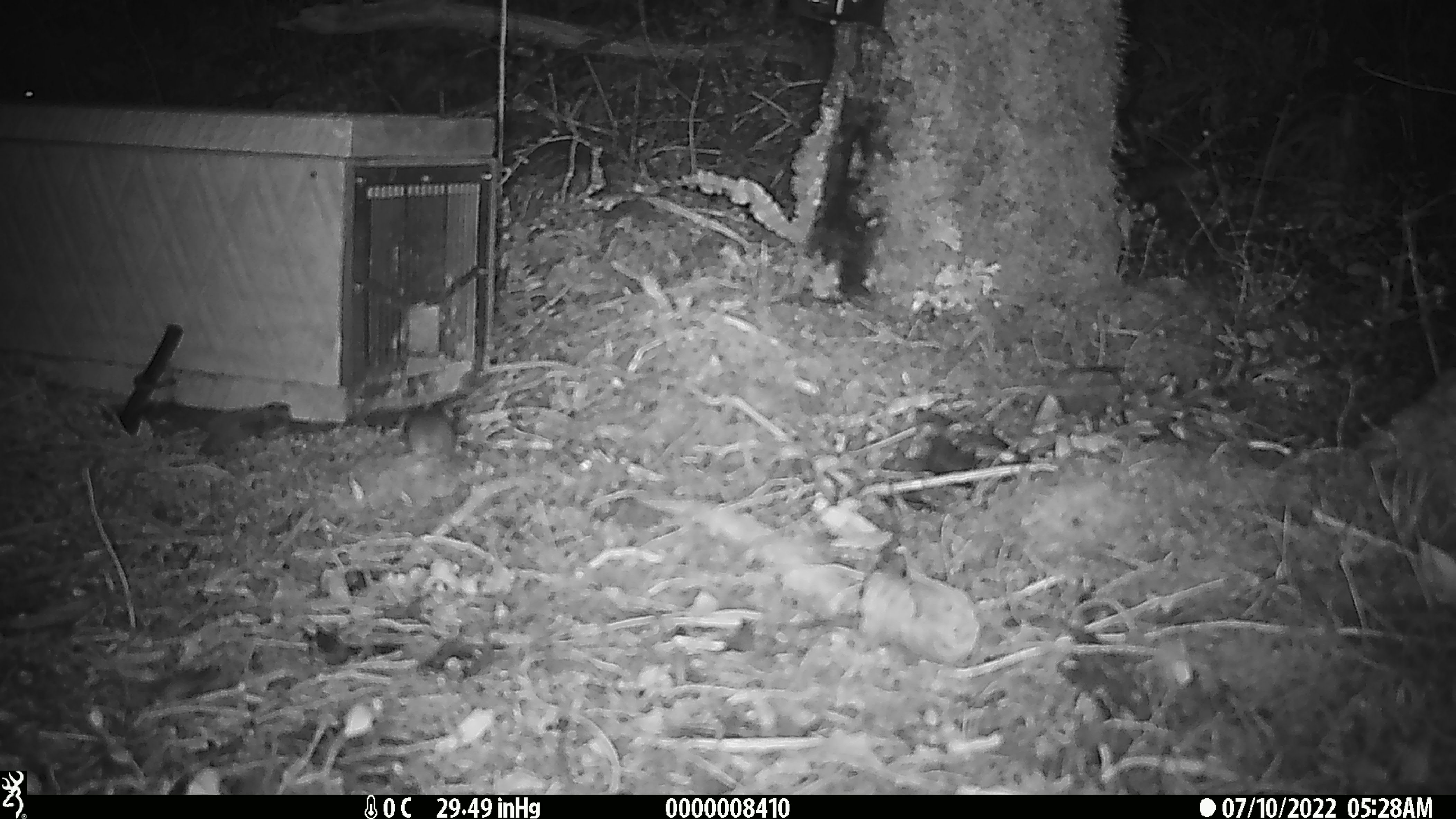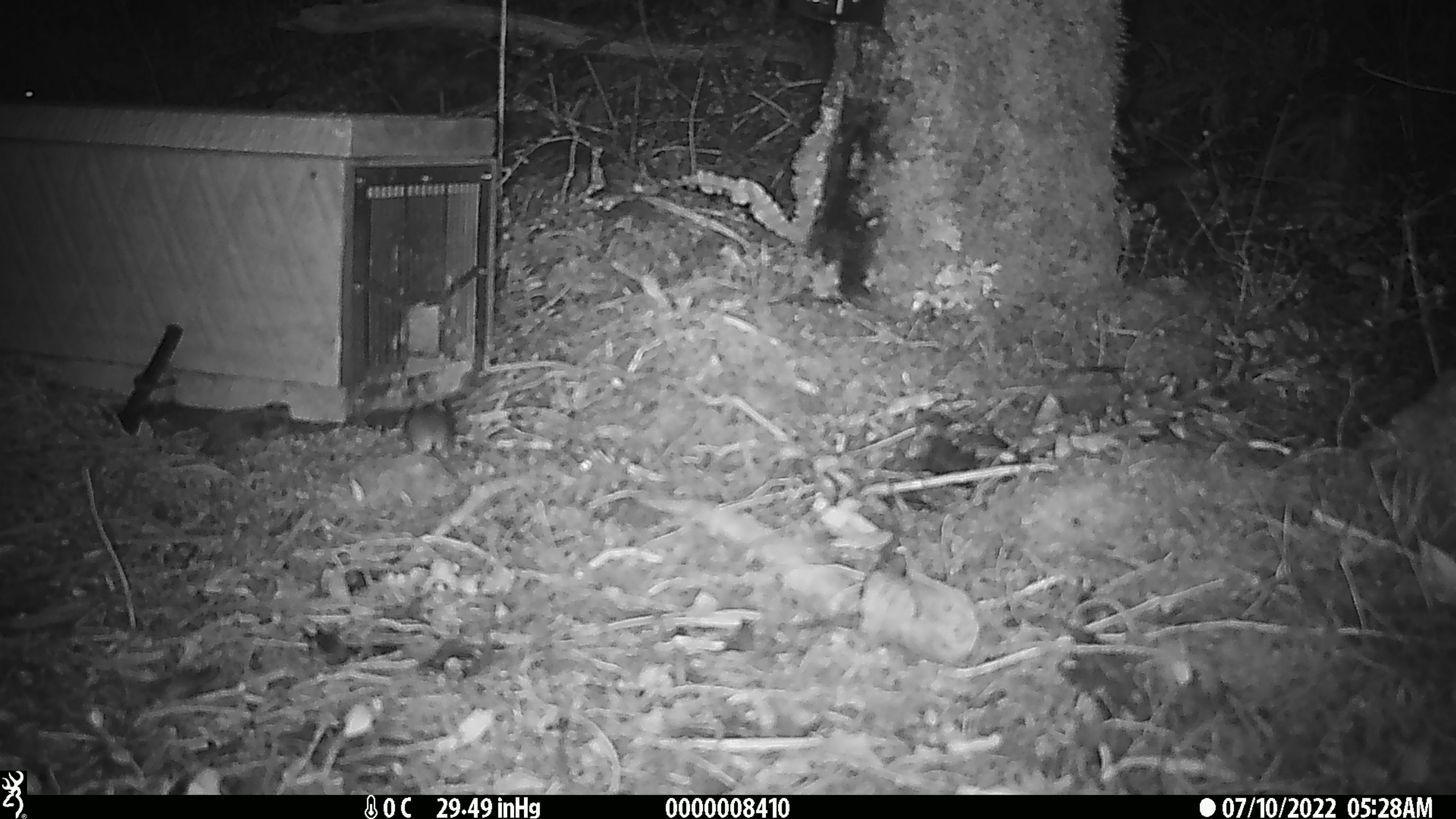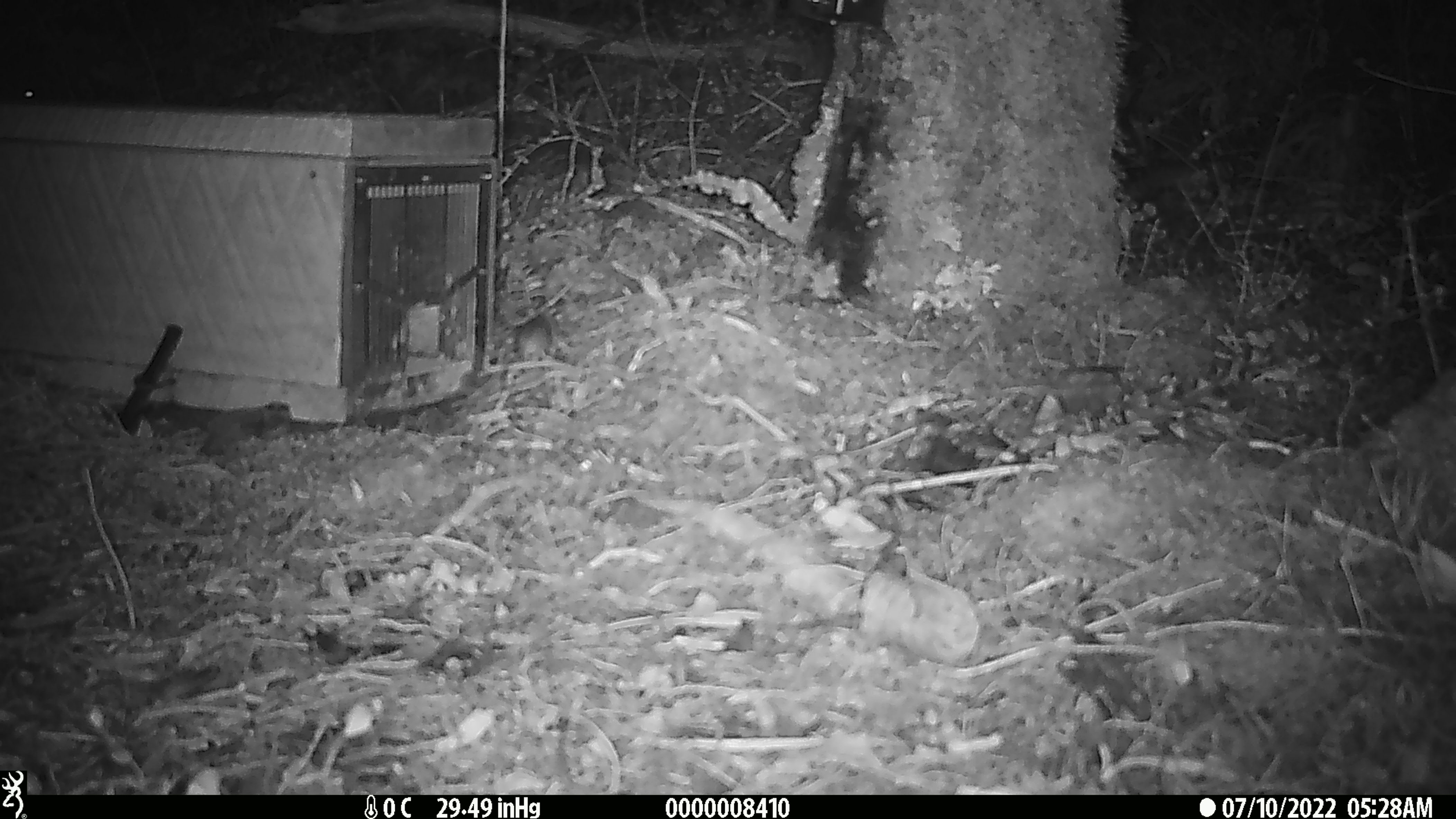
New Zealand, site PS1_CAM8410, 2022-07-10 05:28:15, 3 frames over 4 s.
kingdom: Animalia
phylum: Chordata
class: Mammalia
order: Rodentia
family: Muridae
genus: Mus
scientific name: Mus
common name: mouse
Mouse (Mus).